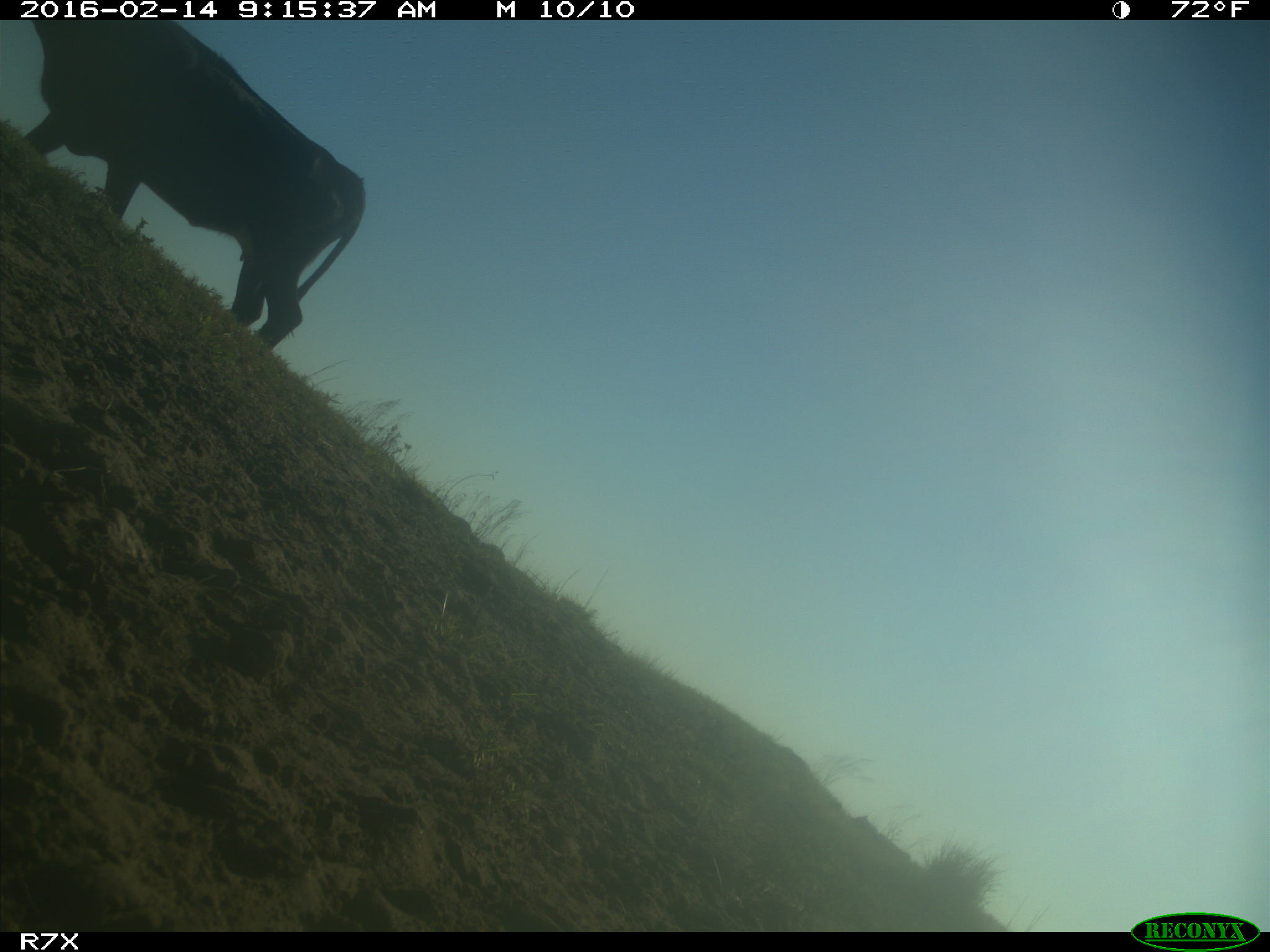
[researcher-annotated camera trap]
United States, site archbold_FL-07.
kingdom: Animalia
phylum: Chordata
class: Mammalia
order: Artiodactyla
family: Bovidae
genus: Bos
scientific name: Bos taurus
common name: domestic cow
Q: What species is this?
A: Bos taurus (domestic cow).